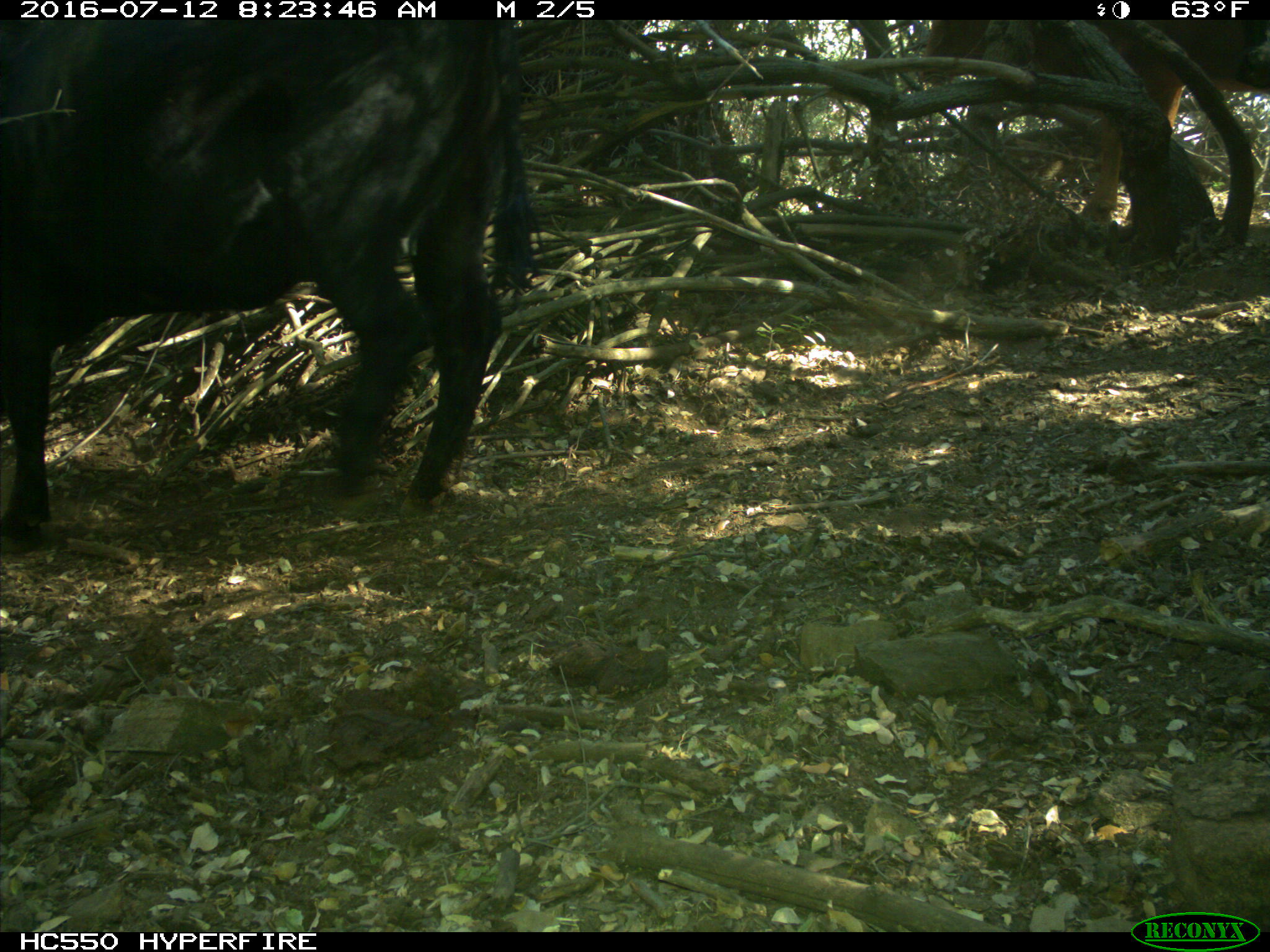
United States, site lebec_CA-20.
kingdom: Animalia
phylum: Chordata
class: Mammalia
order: Artiodactyla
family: Bovidae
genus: Bos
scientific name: Bos taurus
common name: domestic cow